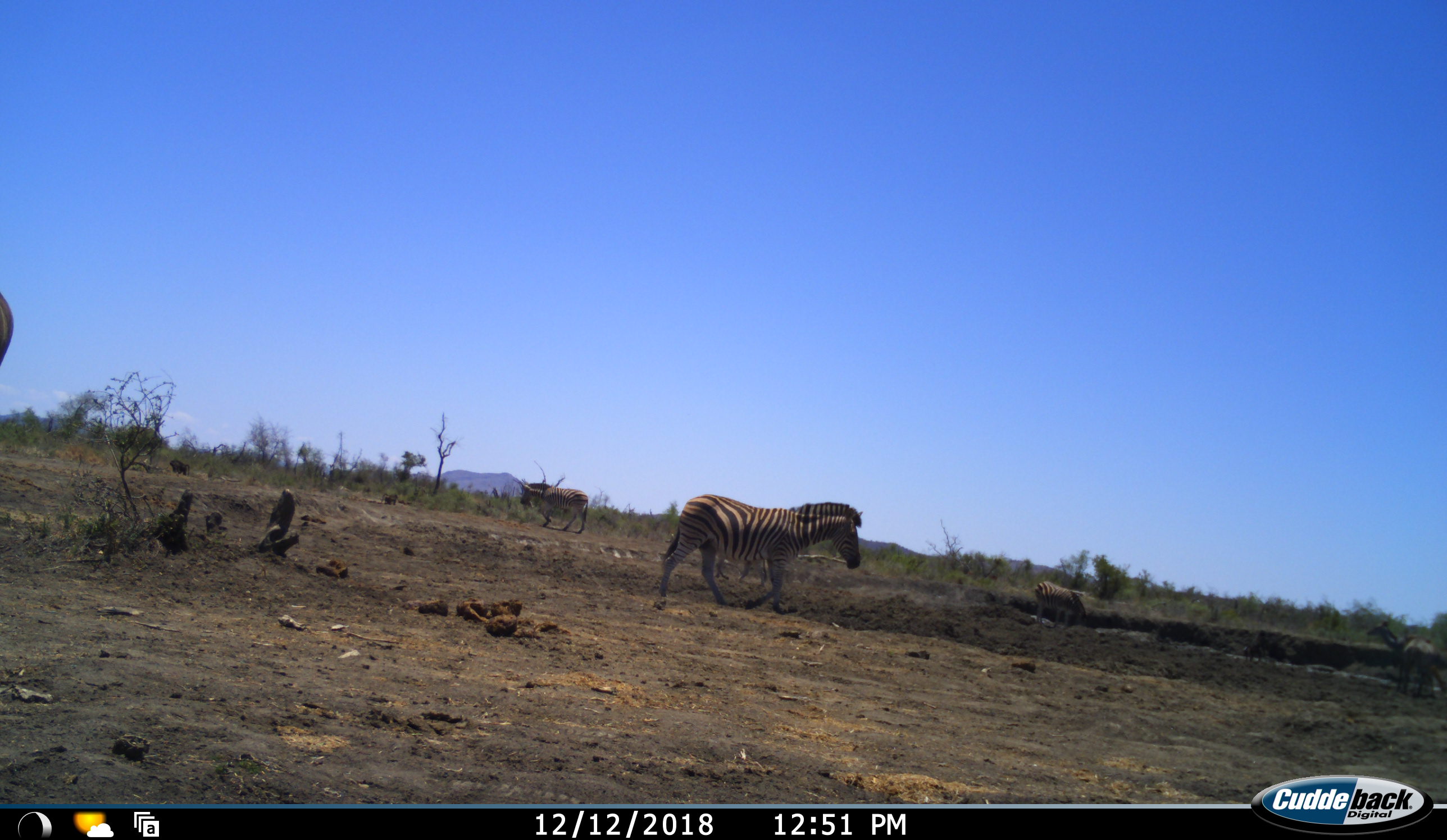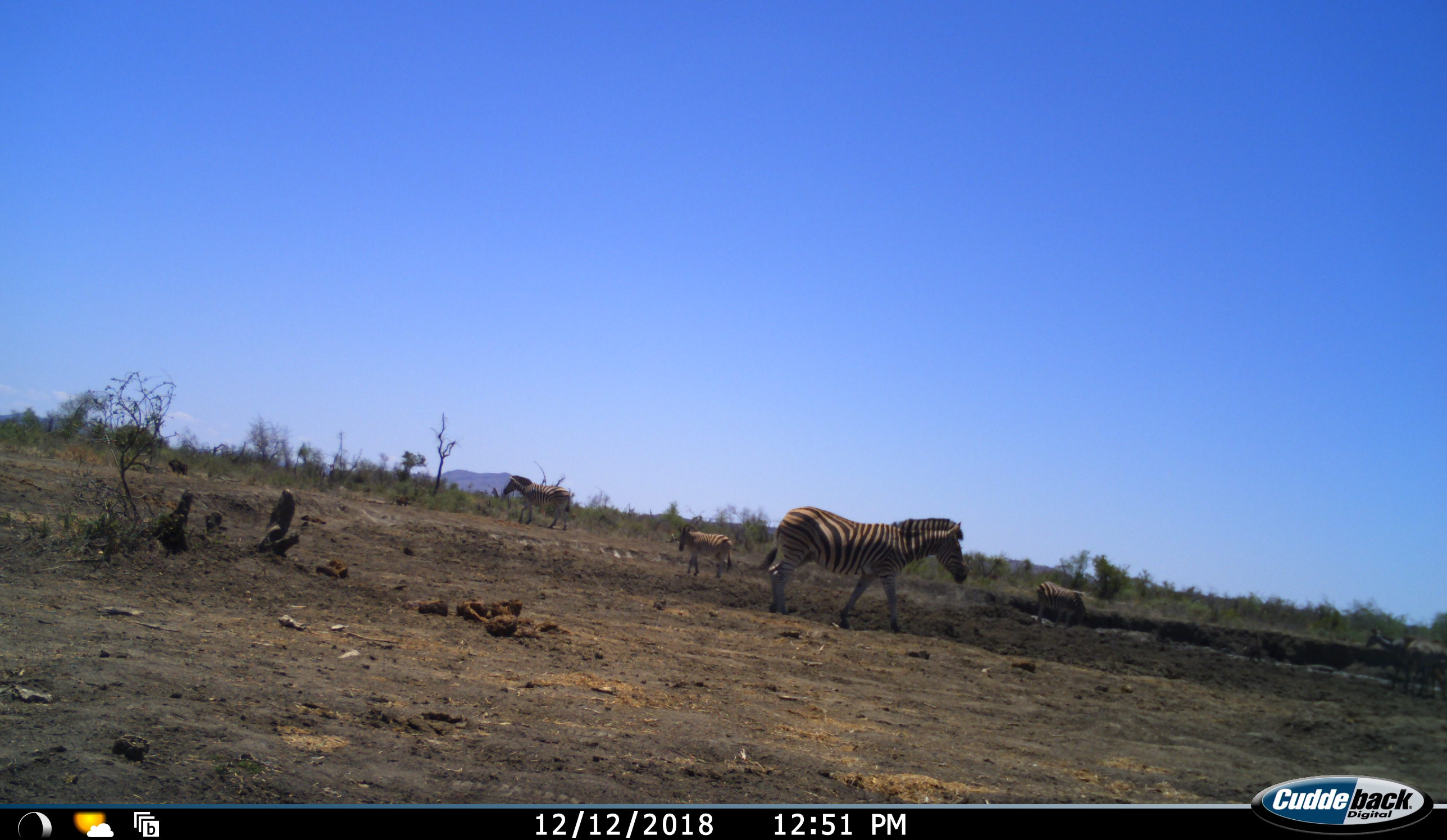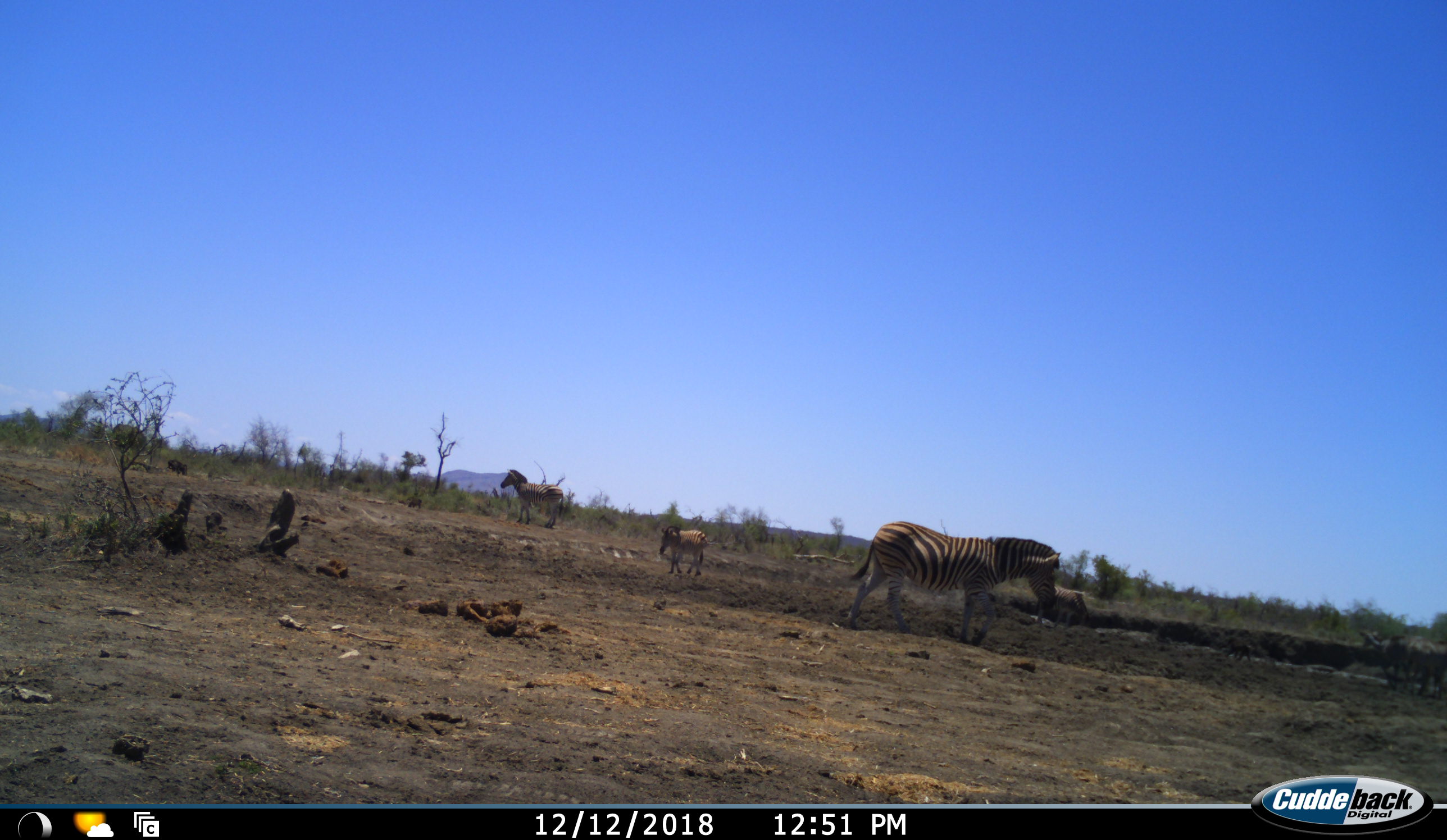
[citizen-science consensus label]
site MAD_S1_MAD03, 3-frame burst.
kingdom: Animalia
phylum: Chordata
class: Mammalia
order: Primates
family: Cercopithecidae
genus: Papio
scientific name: Papio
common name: baboon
Baboon (Papio), count 3. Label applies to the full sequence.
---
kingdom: Animalia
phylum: Chordata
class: Mammalia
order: Perissodactyla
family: Equidae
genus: Equus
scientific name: Equus quagga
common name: plains zebra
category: zebraplains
Zebraplains (plains zebra) (Equus quagga), count 5. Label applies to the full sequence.